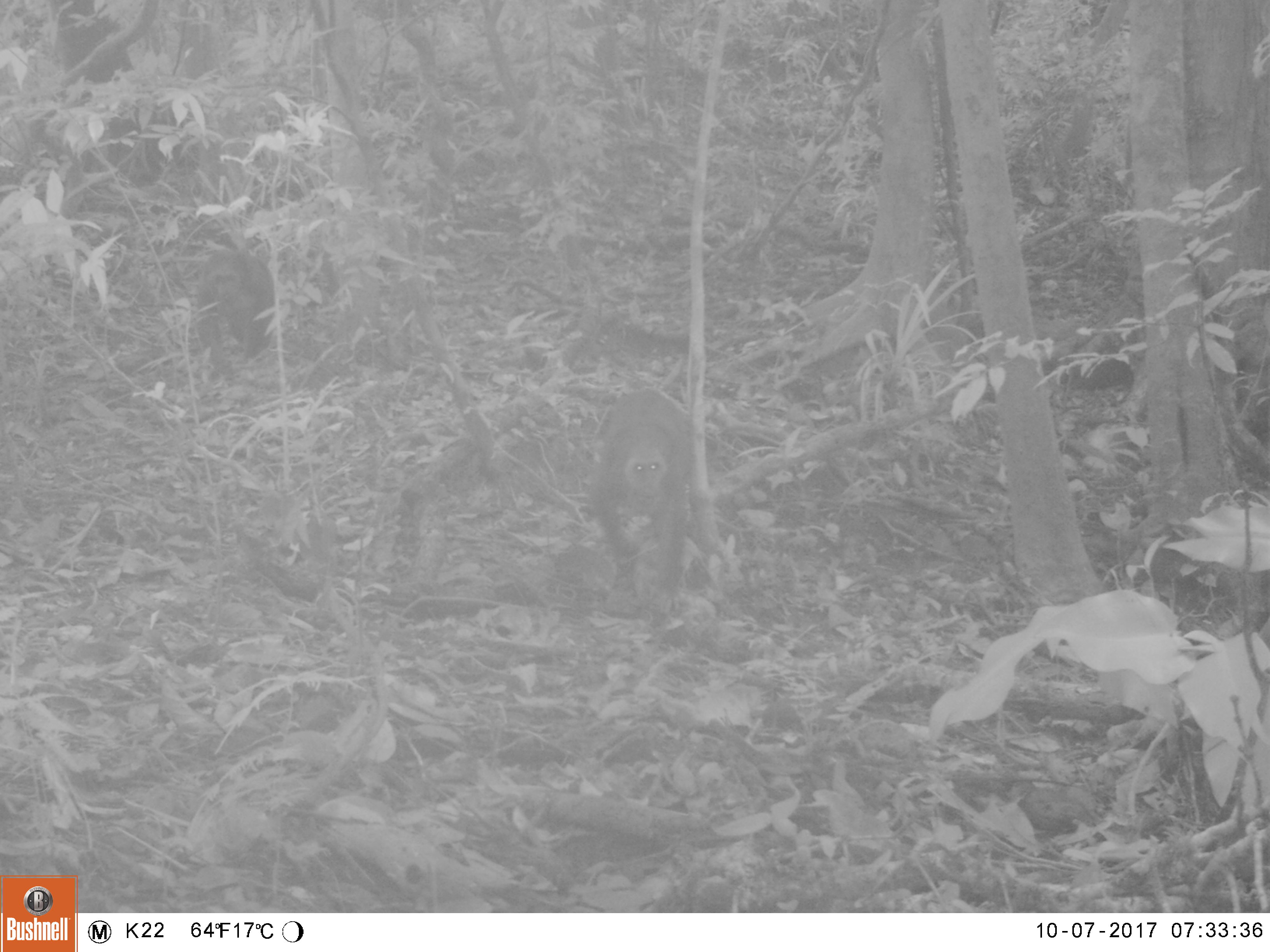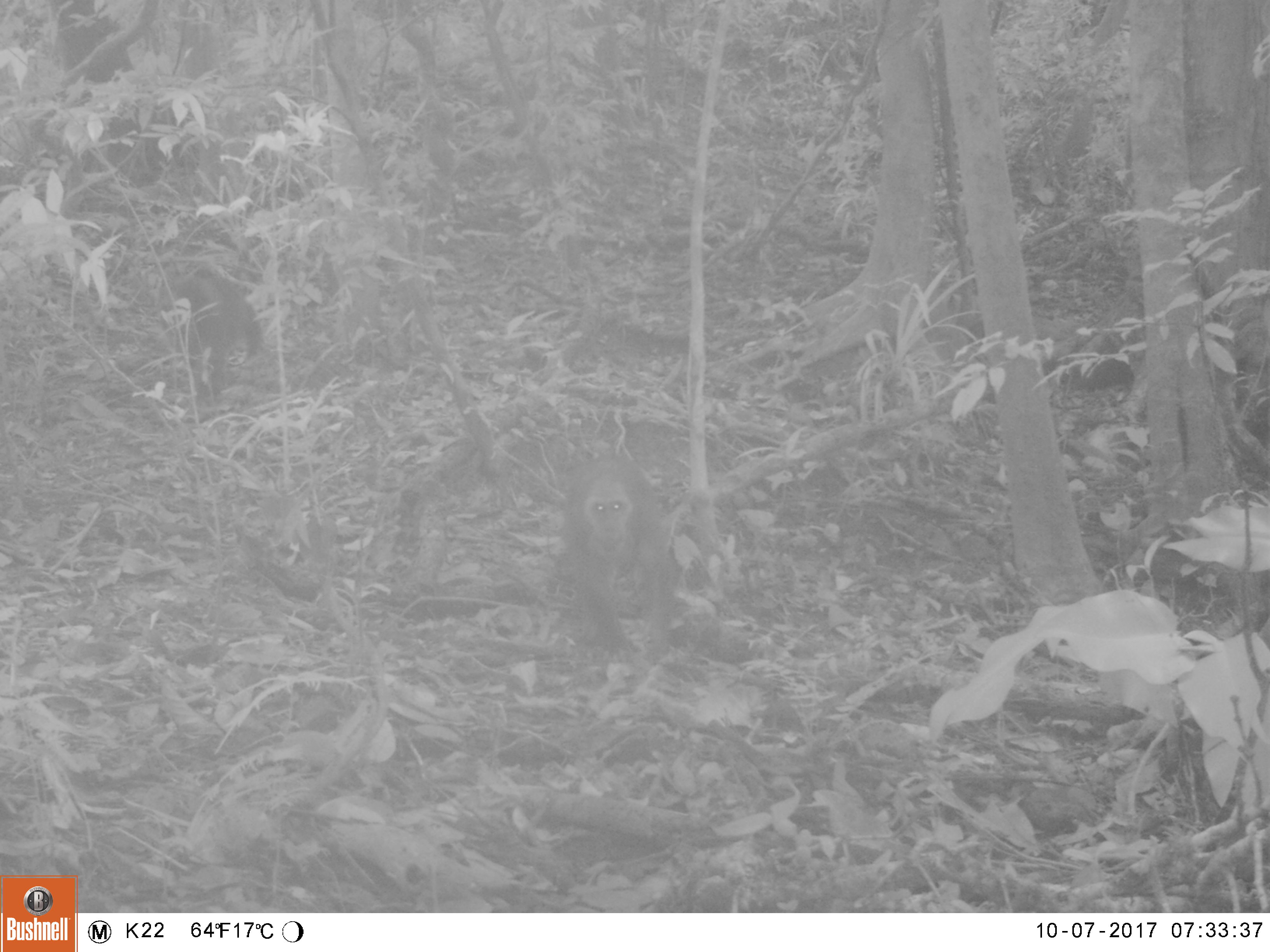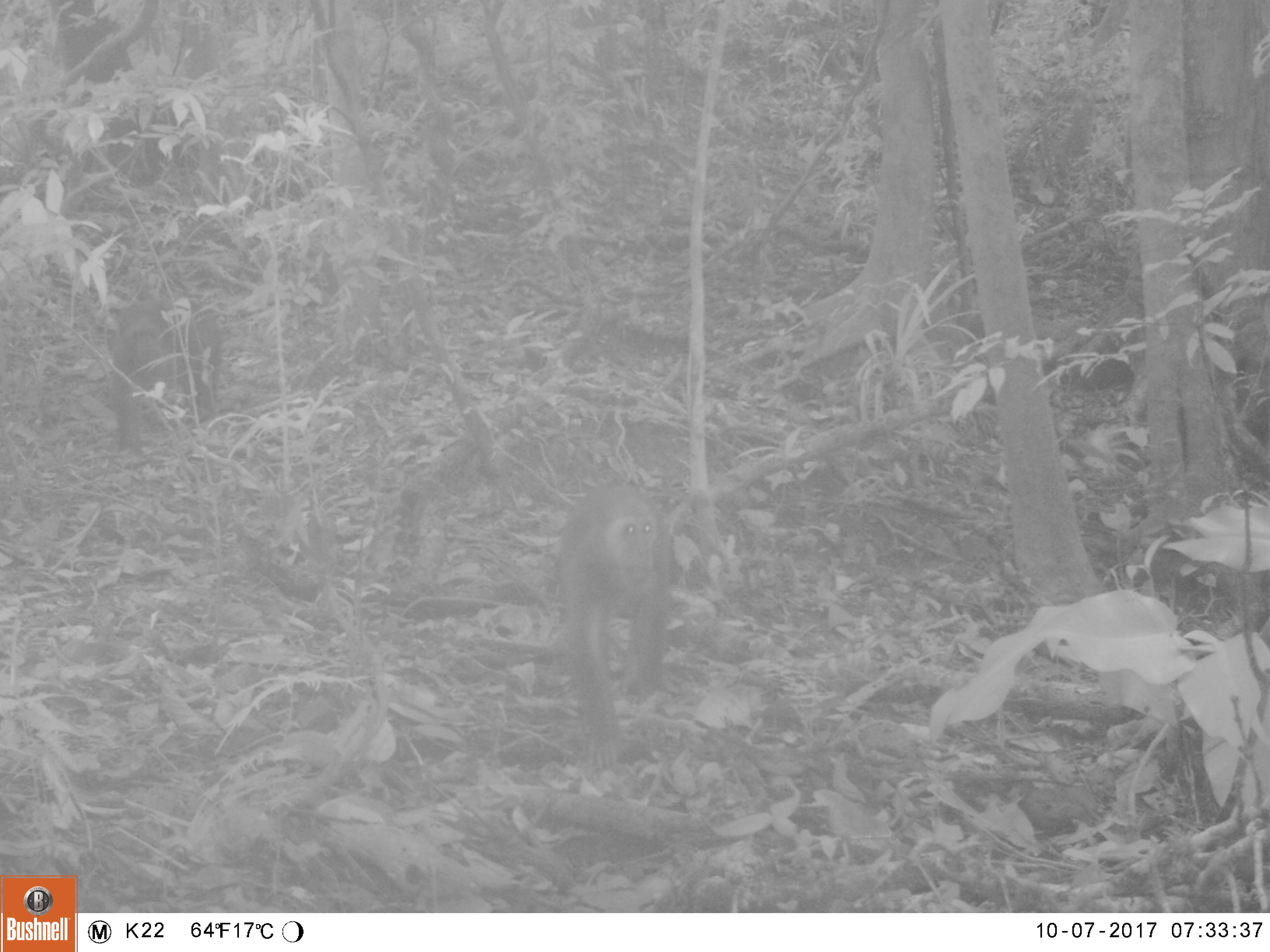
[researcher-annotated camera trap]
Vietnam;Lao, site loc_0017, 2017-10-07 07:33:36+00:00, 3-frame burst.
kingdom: Animalia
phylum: Chordata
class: Mammalia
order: Primates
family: Cercopithecidae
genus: Macaca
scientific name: Macaca arctoides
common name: stump-tailed macaque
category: stump tailed macaque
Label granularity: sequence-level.